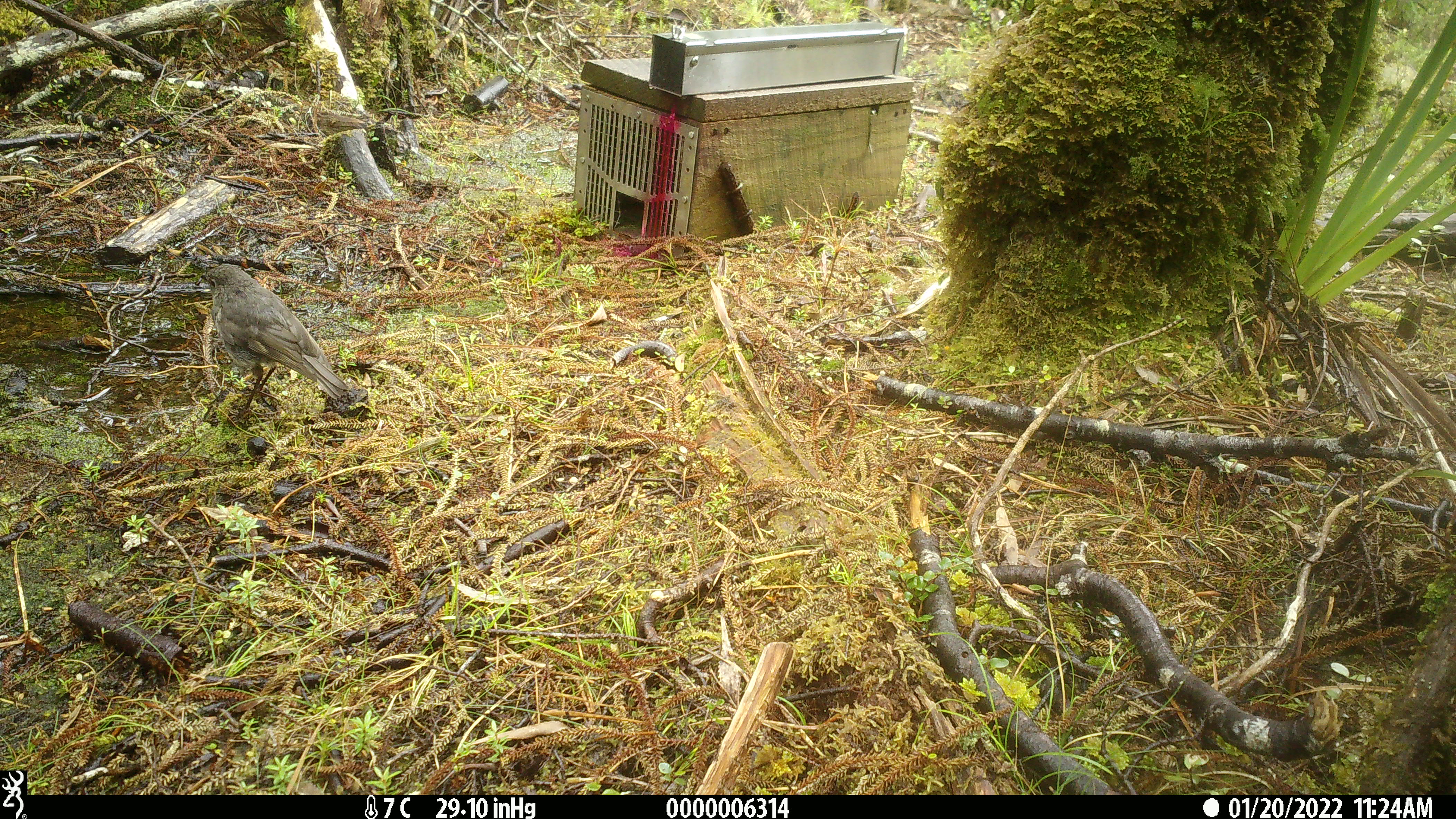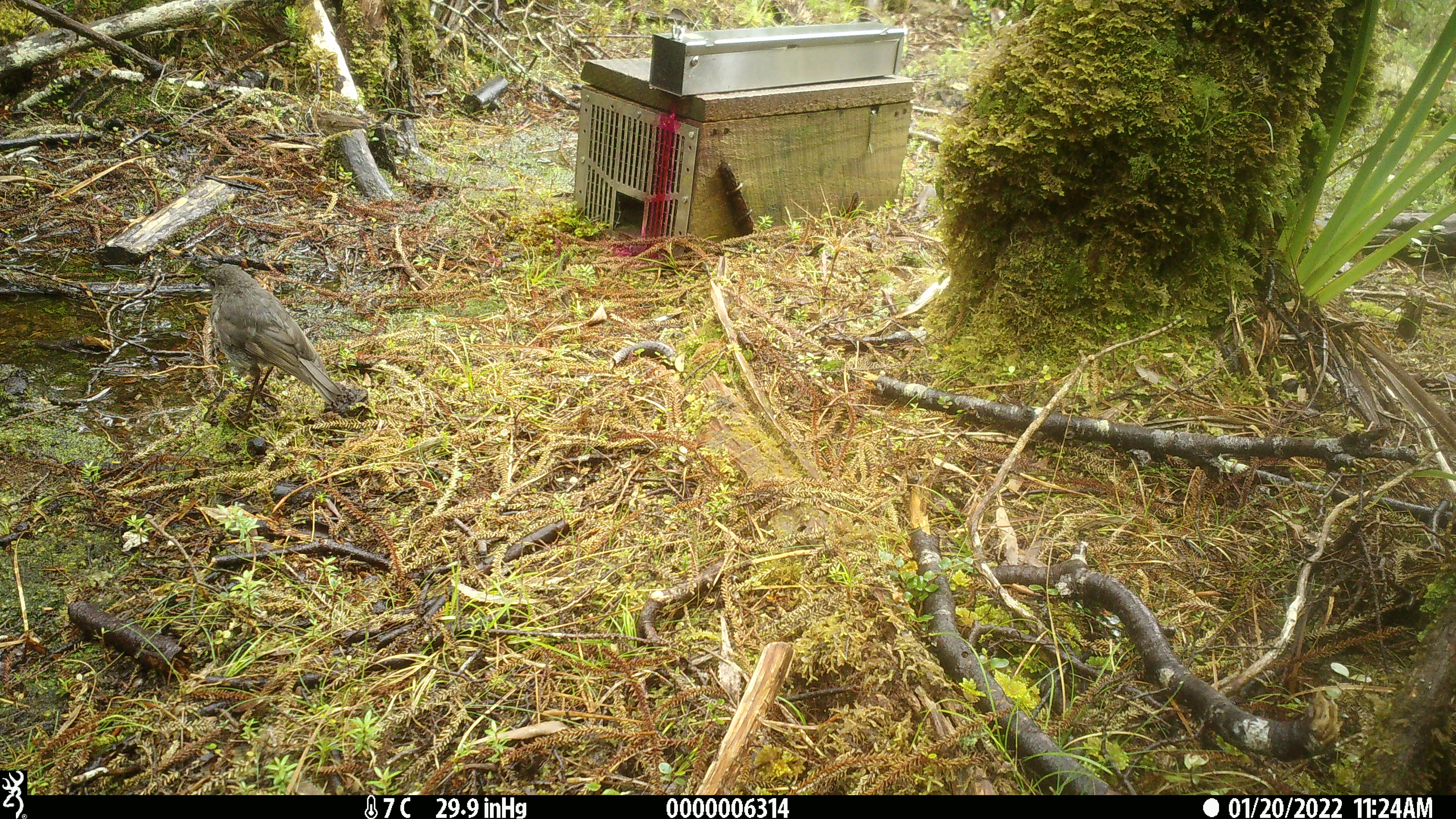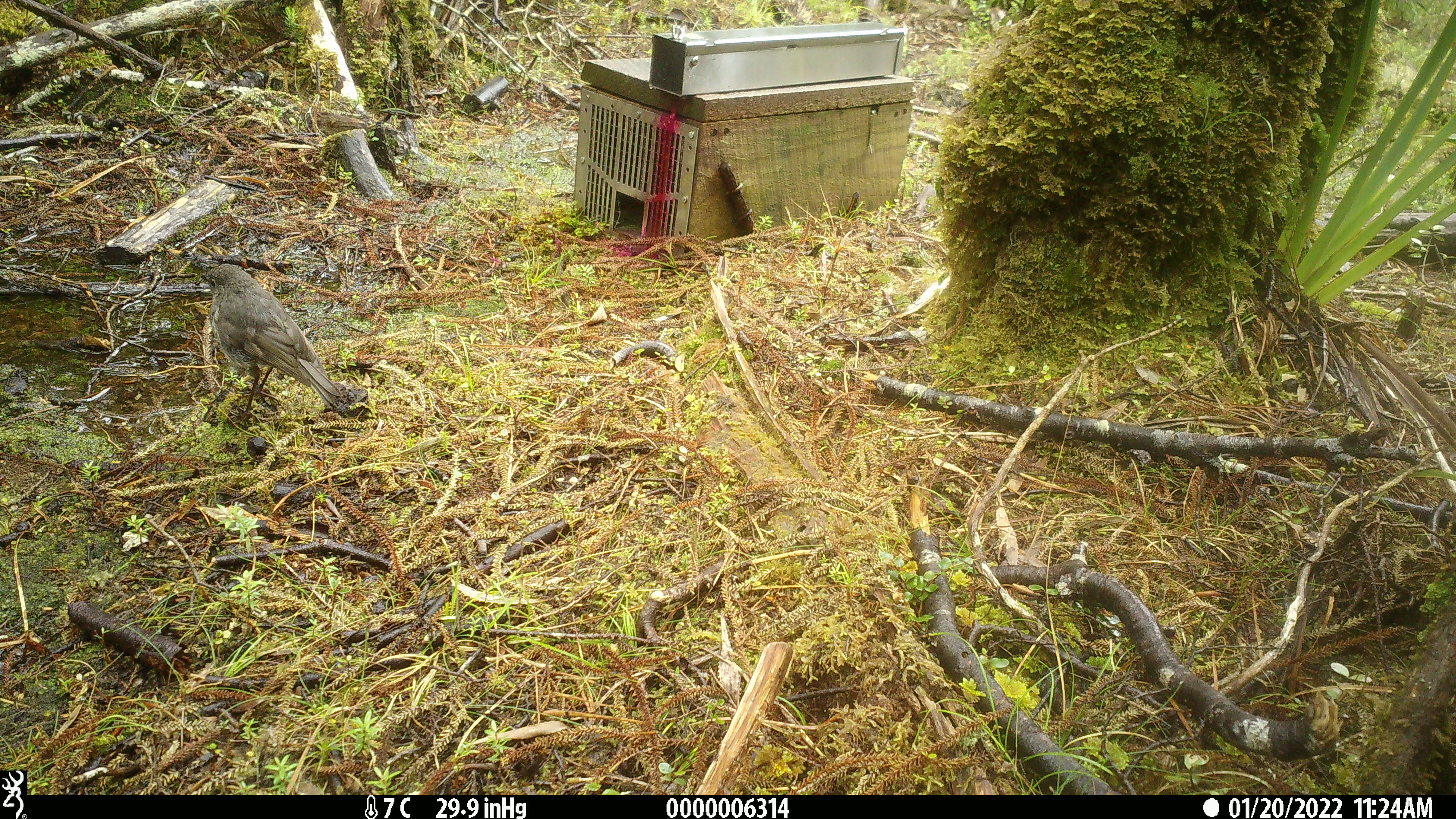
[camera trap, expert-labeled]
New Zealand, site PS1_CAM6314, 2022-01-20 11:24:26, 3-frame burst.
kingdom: Animalia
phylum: Chordata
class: Aves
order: Passeriformes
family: Petroicidae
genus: Petroica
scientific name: Petroica australis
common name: new zealand robin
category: robin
Robin (new zealand robin) (Petroica australis).